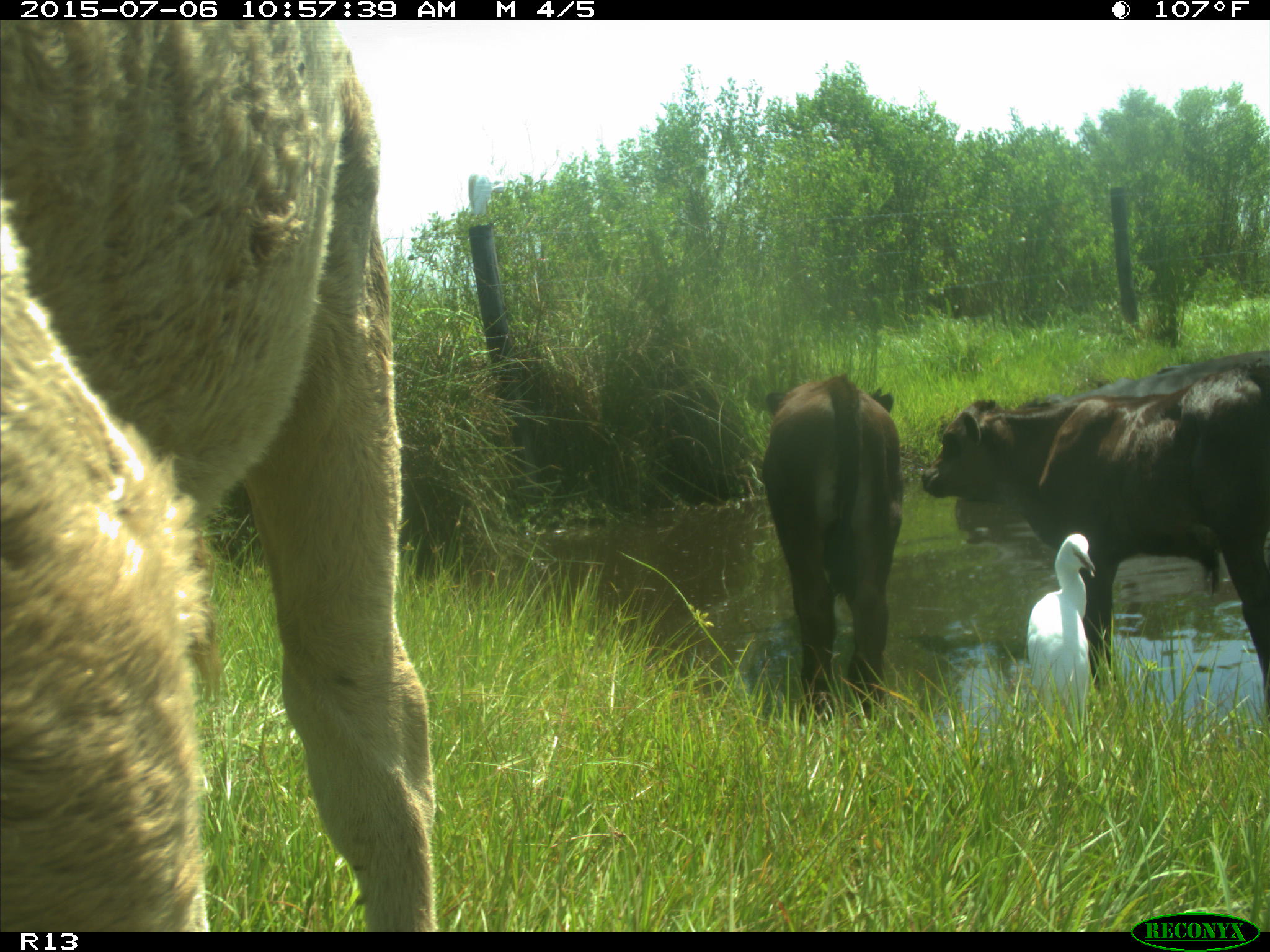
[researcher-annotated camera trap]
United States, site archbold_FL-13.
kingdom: Animalia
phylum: Chordata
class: Mammalia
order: Artiodactyla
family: Bovidae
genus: Bos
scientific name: Bos taurus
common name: domestic cow